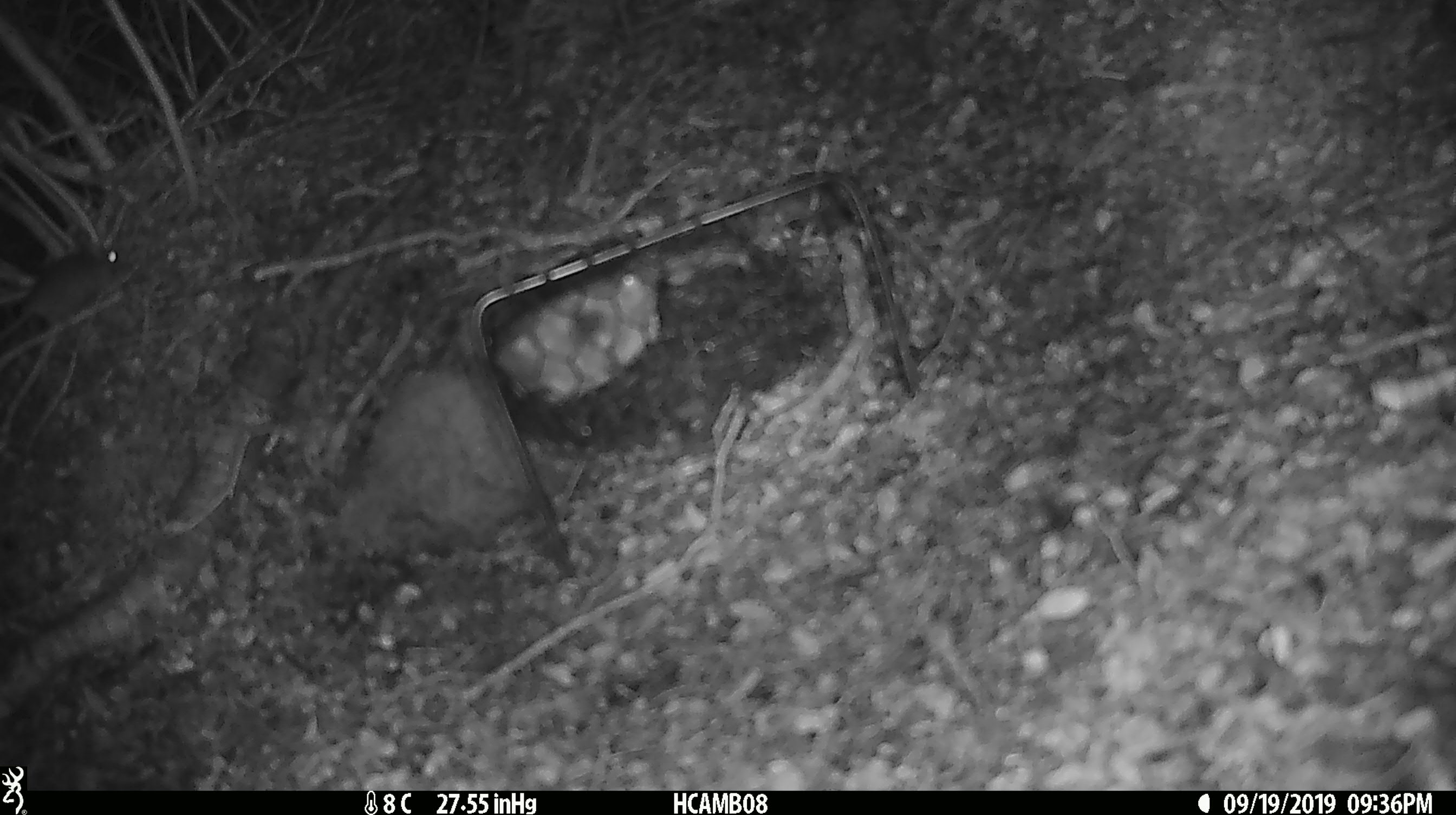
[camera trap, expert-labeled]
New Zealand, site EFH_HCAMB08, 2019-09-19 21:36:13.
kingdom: Animalia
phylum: Chordata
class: Mammalia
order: Rodentia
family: Muridae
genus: Mus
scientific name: Mus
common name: mouse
Mouse (Mus).